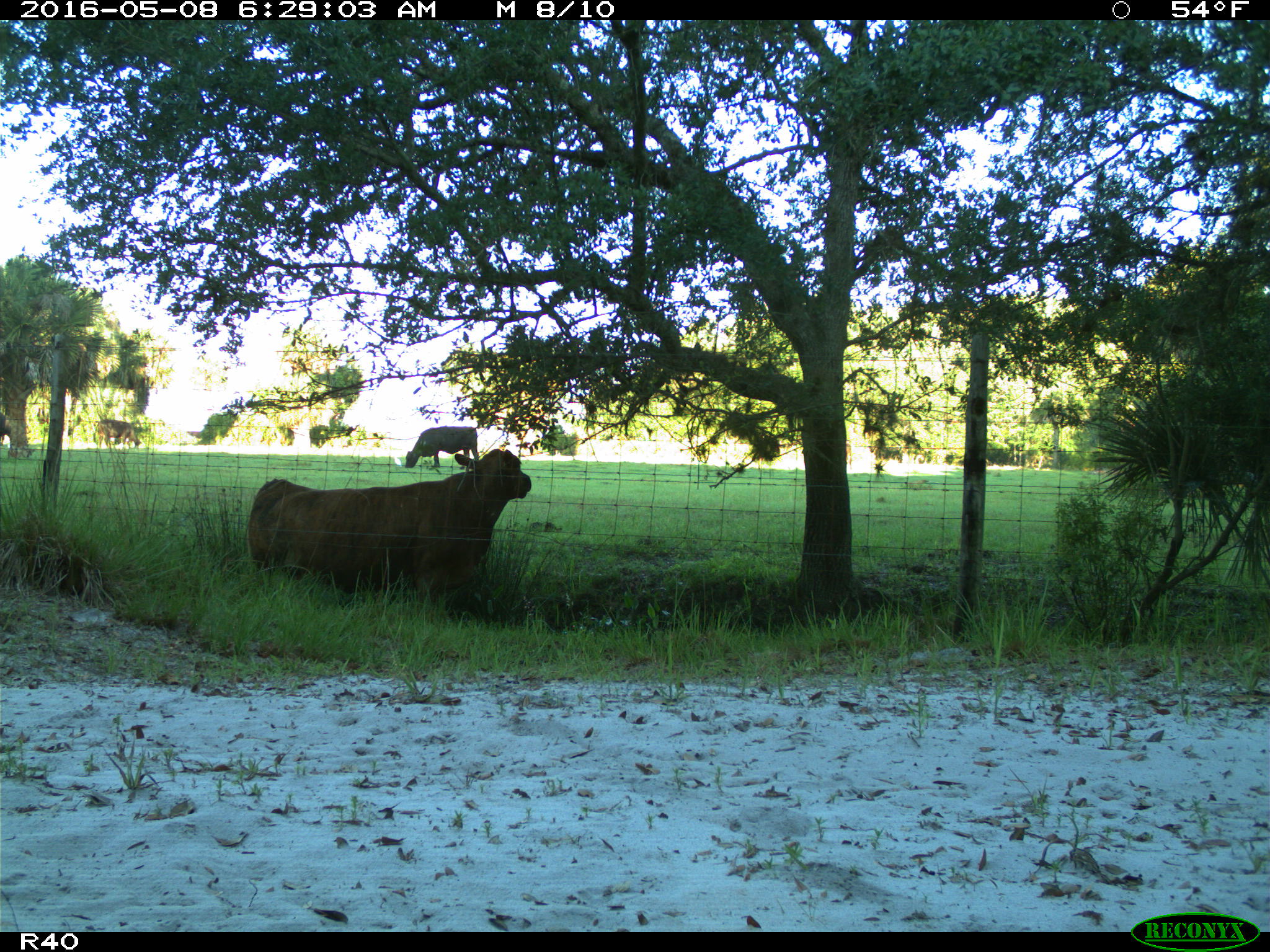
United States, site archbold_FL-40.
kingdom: Animalia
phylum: Chordata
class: Mammalia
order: Artiodactyla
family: Bovidae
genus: Bos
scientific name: Bos taurus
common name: domestic cow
Bos taurus (domestic cow).